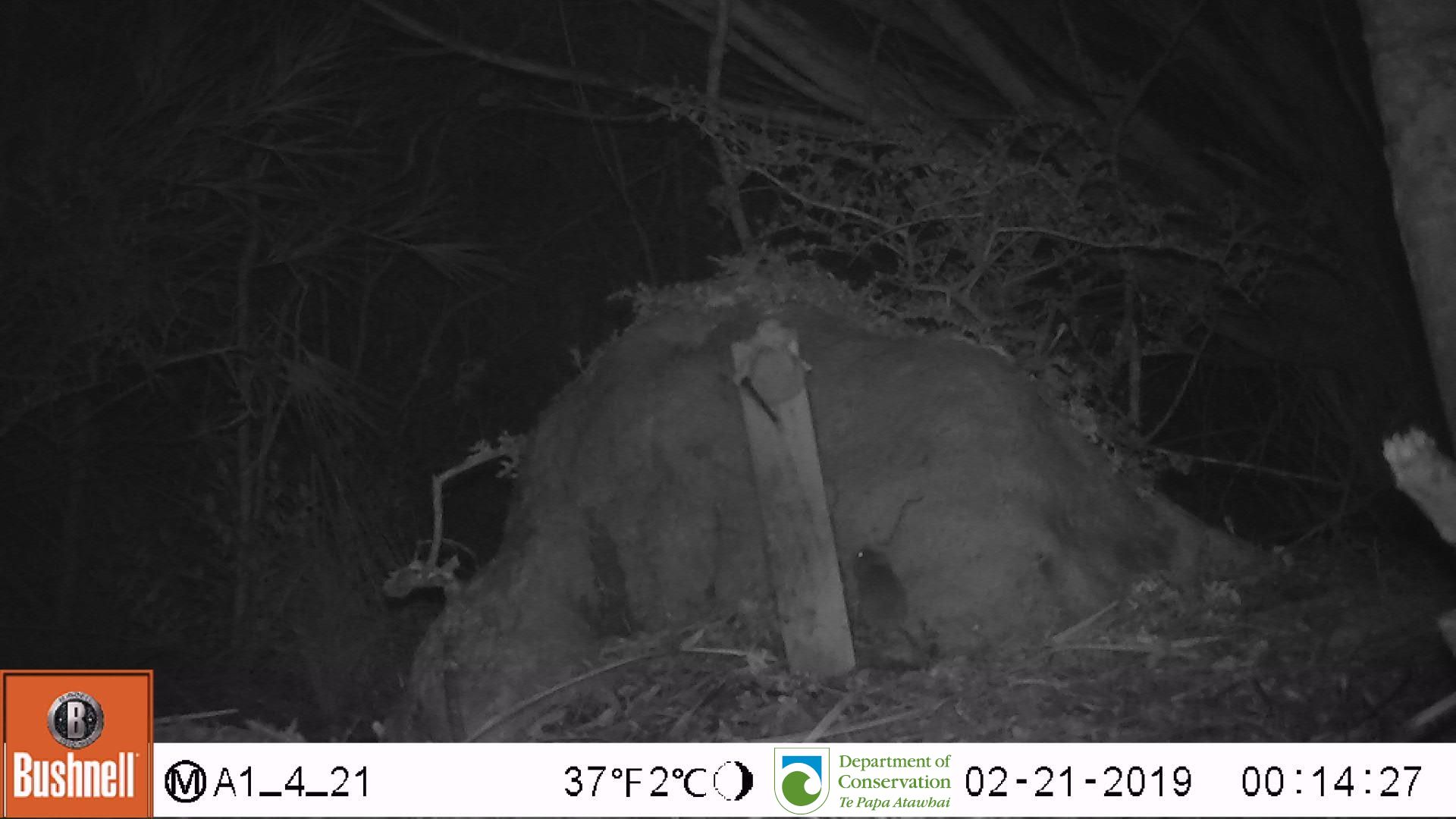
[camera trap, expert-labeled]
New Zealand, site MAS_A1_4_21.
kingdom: Animalia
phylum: Chordata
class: Mammalia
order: Rodentia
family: Muridae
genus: Mus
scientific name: Mus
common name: mouse